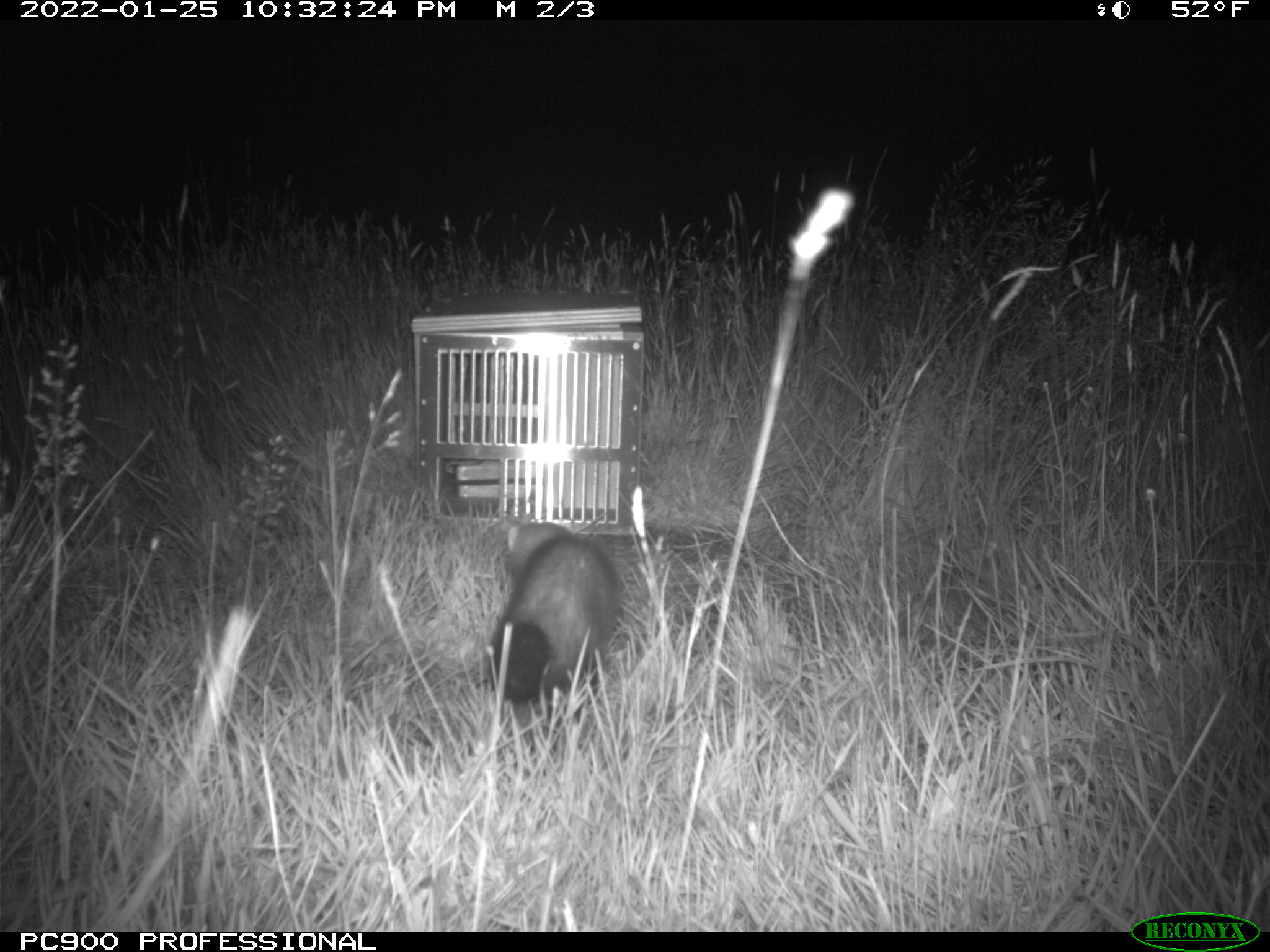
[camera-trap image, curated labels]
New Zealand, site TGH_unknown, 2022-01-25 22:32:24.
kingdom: Animalia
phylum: Chordata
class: Mammalia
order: Carnivora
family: Mustelidae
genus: Mustela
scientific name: Mustela furo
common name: ferret